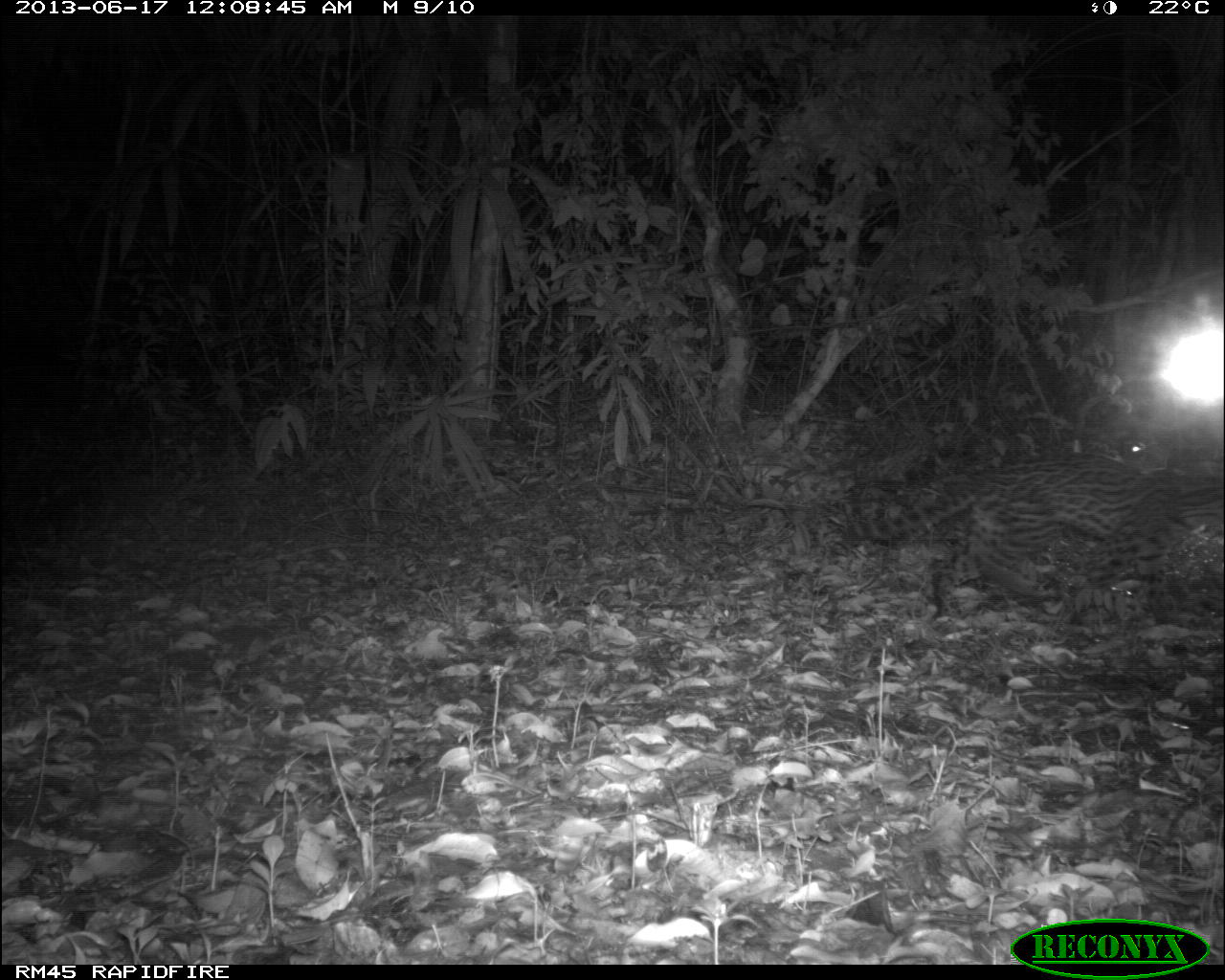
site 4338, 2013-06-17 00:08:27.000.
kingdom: Animalia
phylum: Chordata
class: Mammalia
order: Carnivora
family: Felidae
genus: Leopardus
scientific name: Leopardus pardalis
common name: ocelot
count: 1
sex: female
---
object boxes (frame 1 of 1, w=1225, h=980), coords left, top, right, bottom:
leopardus pardalis: 839, 453, 1223, 620